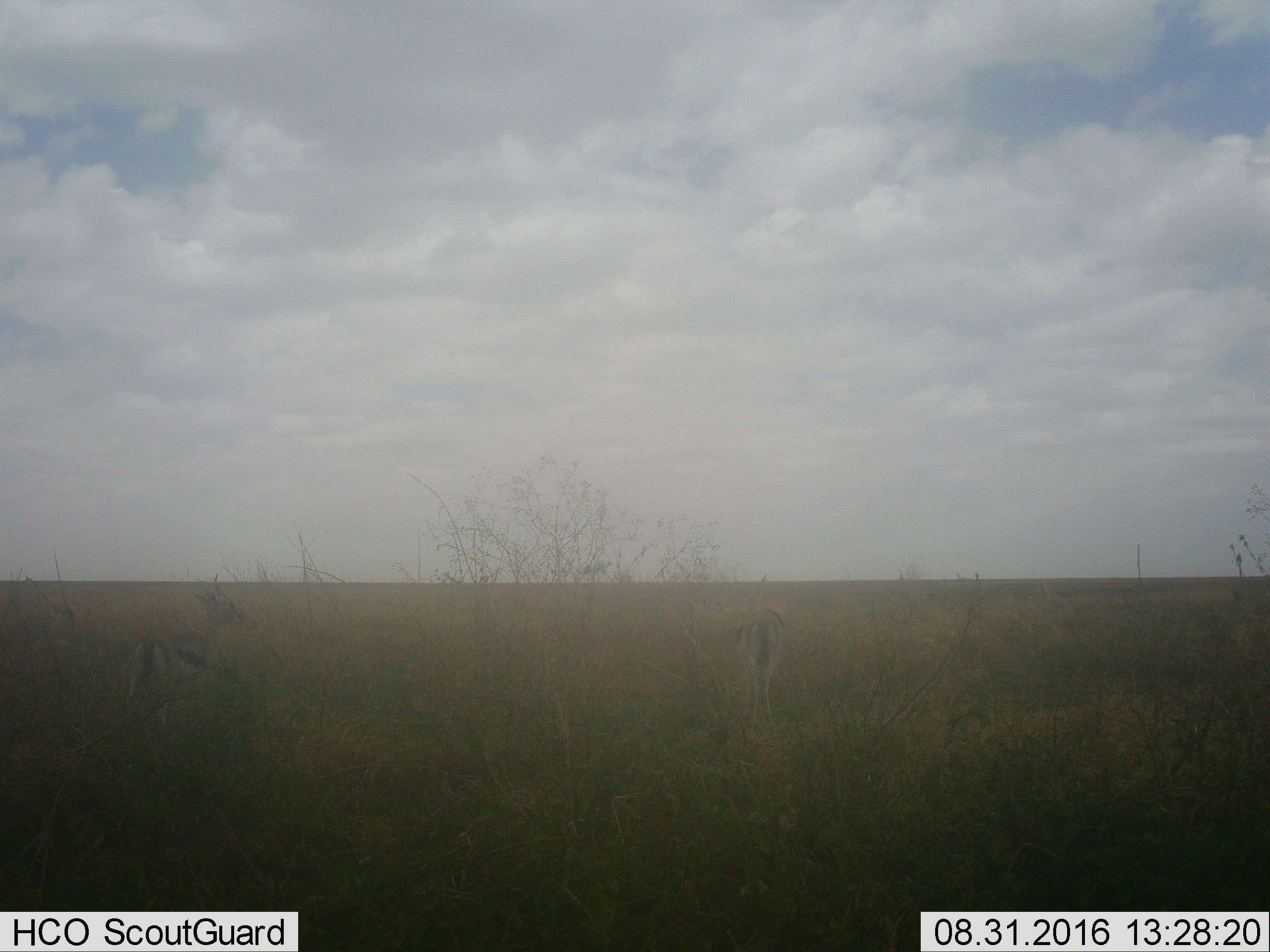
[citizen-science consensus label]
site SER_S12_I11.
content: unidentified animal